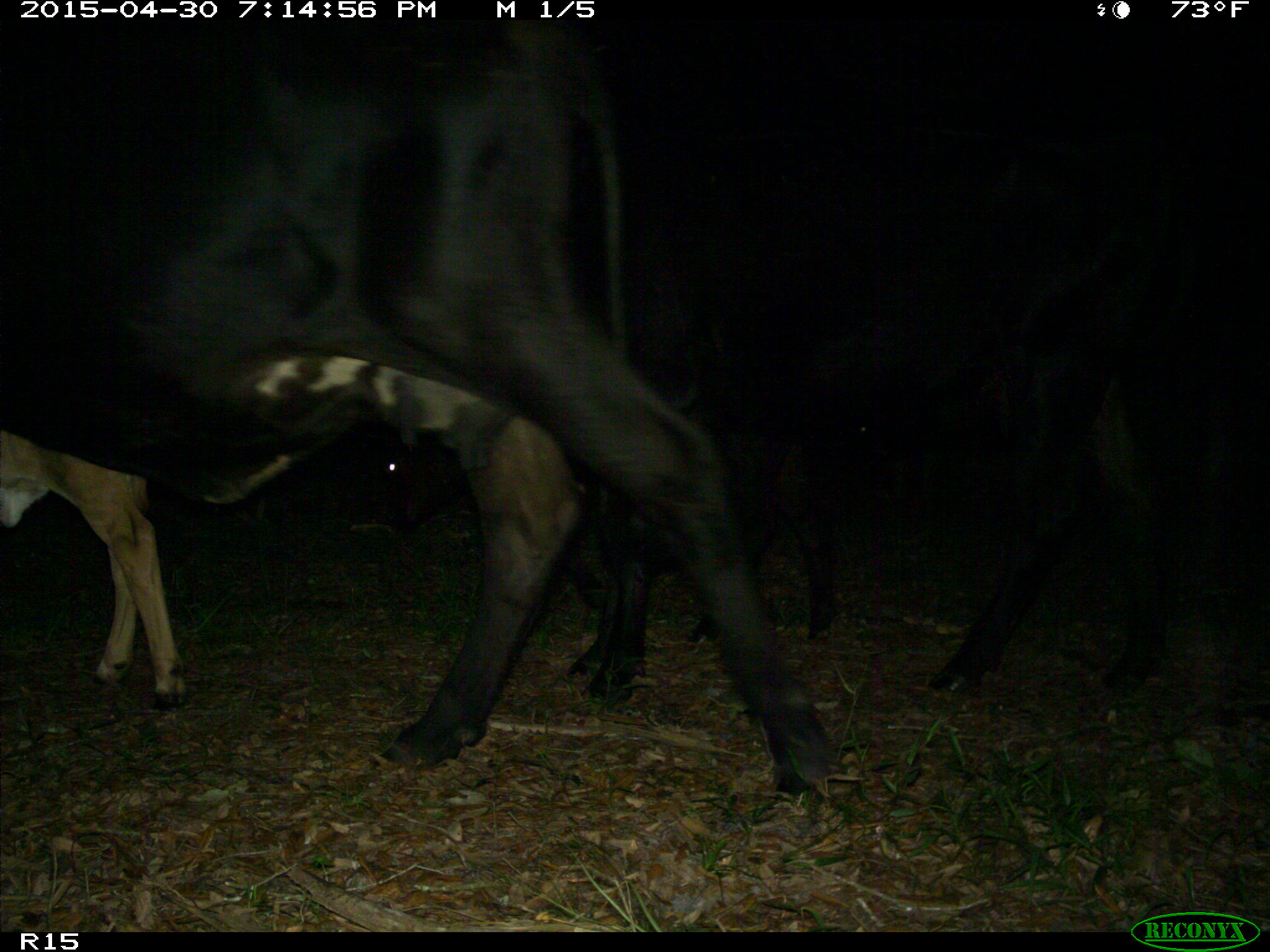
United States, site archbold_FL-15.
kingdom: Animalia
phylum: Chordata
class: Mammalia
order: Artiodactyla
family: Bovidae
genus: Bos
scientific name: Bos taurus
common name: domestic cow